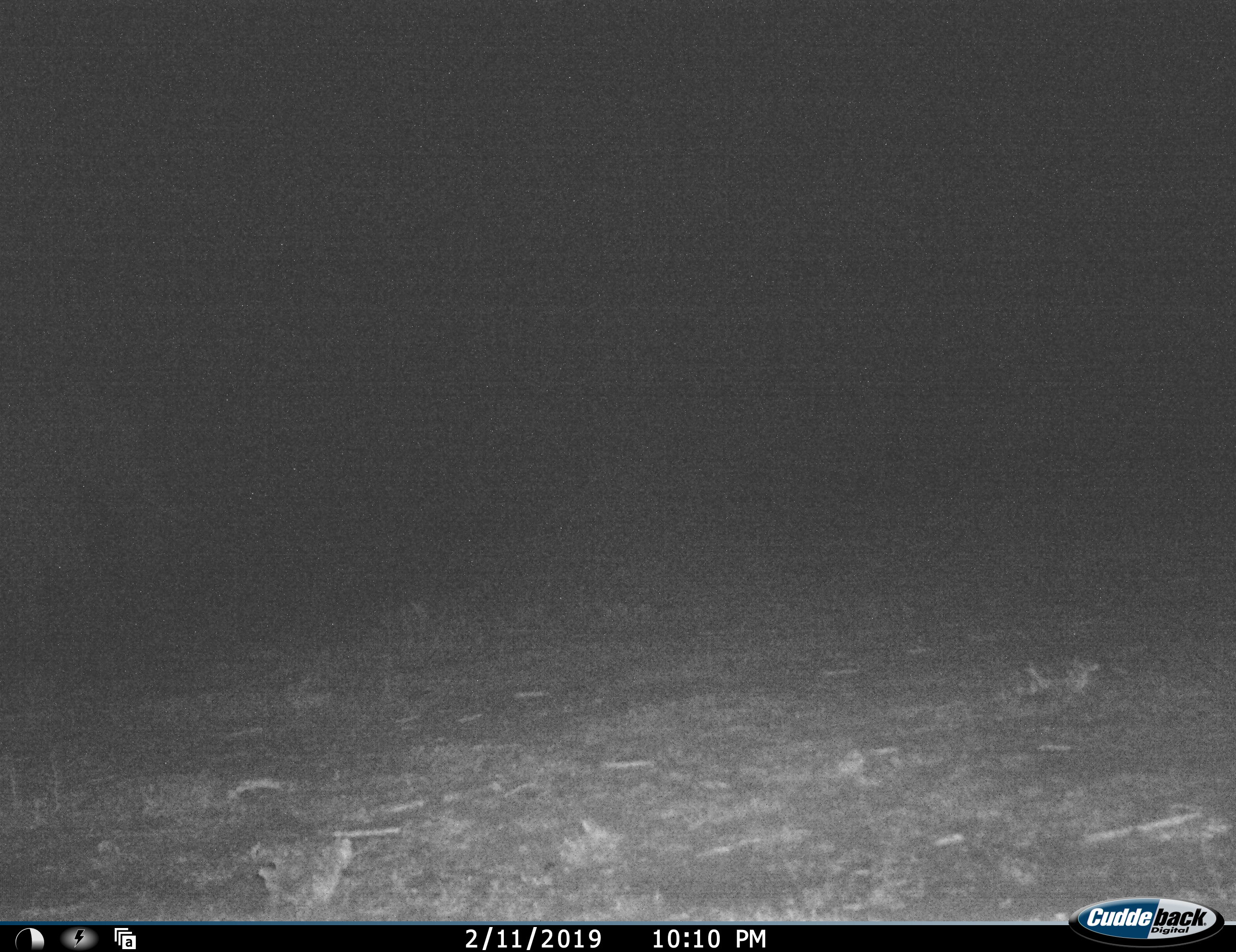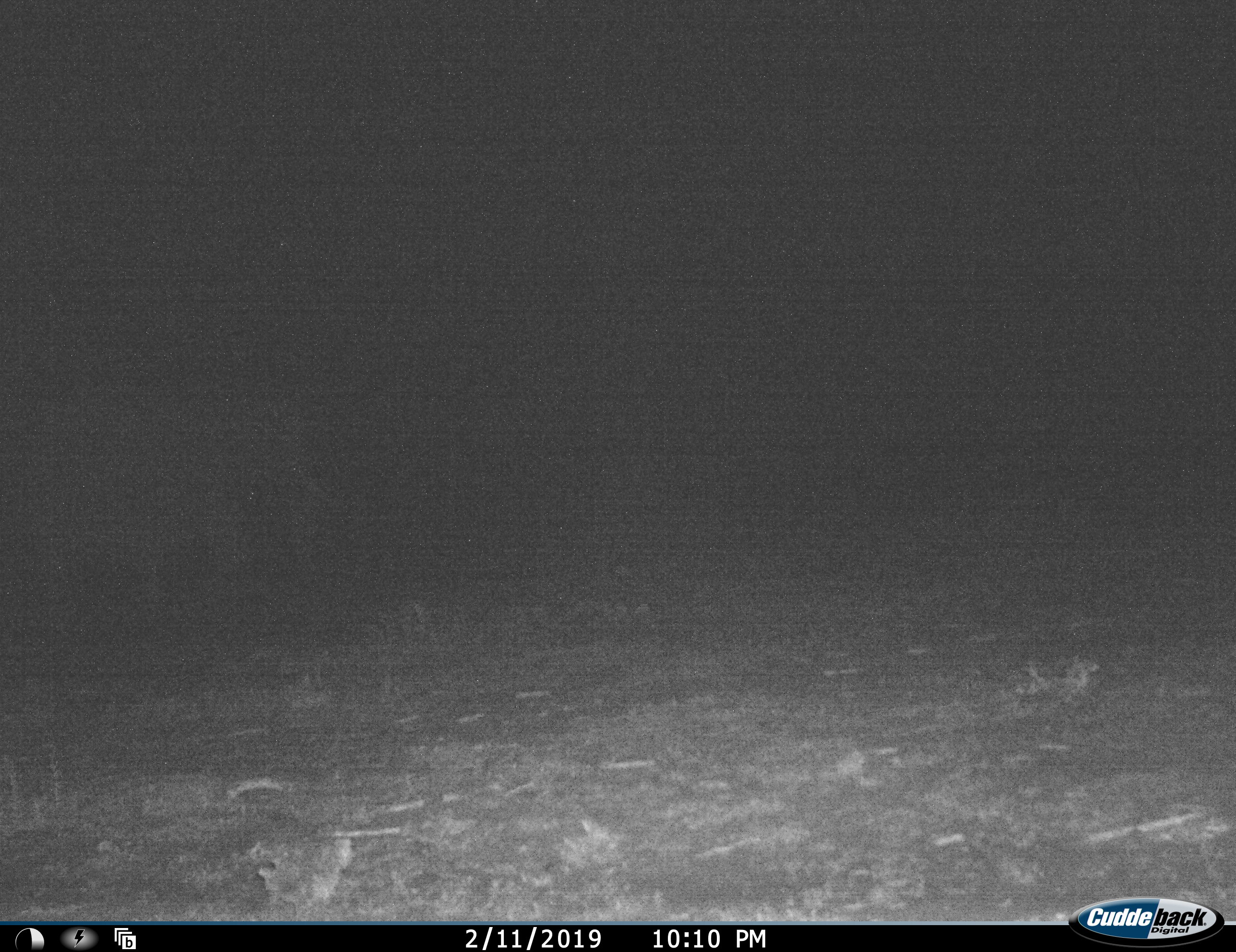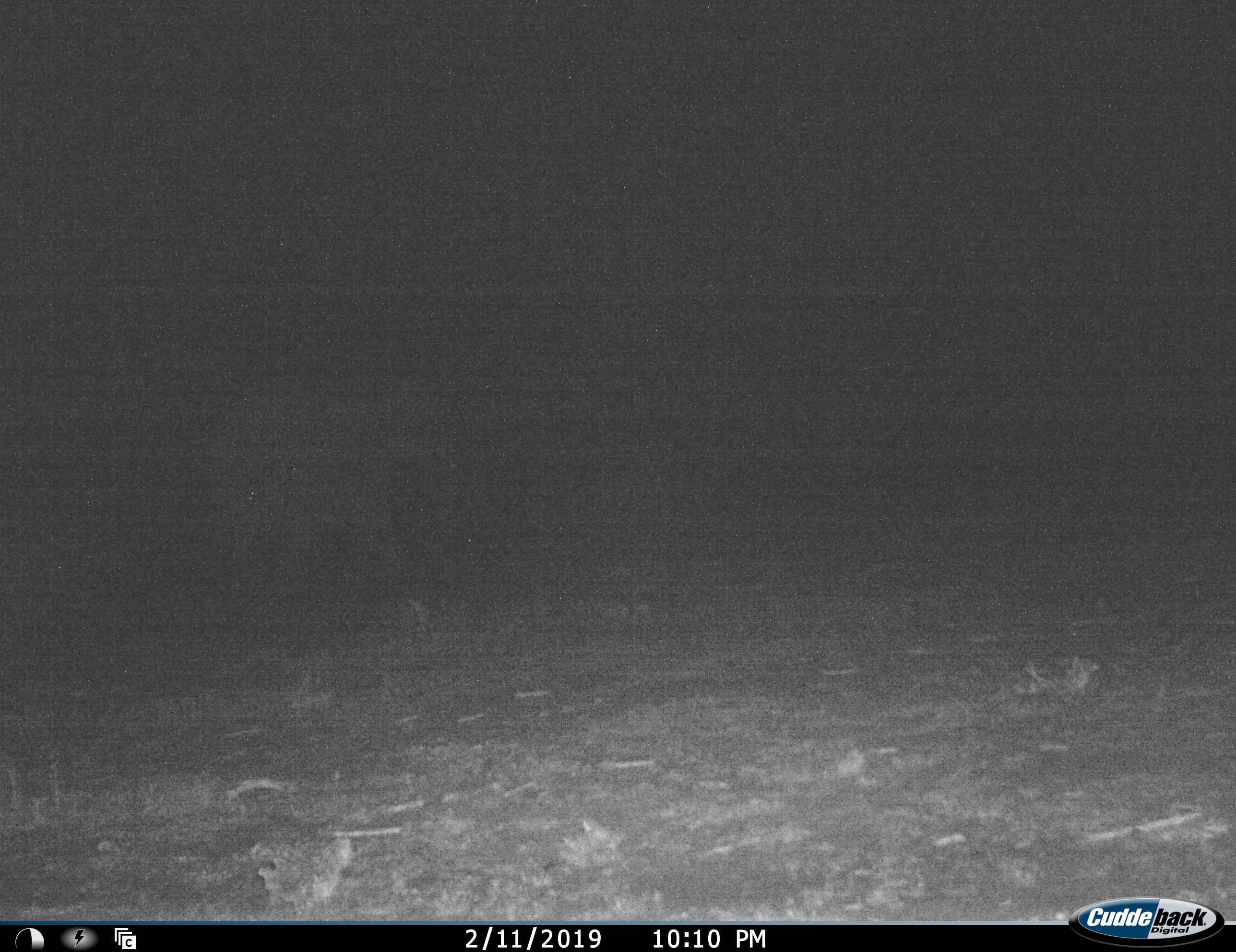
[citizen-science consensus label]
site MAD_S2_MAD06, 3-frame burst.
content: unidentified animal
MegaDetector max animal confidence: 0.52